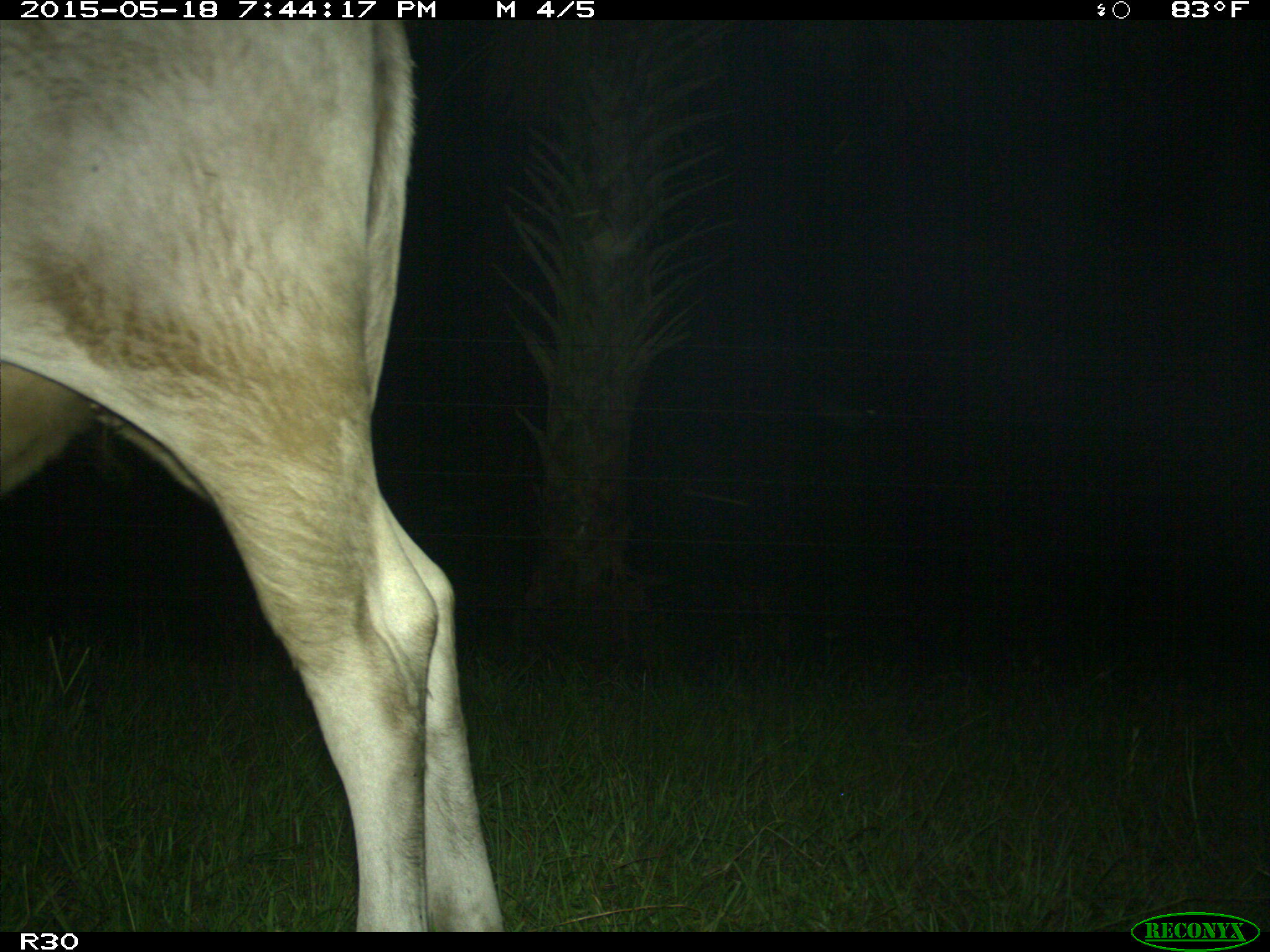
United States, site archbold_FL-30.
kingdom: Animalia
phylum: Chordata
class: Mammalia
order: Artiodactyla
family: Bovidae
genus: Bos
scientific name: Bos taurus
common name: domestic cow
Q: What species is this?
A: Bos taurus (domestic cow).